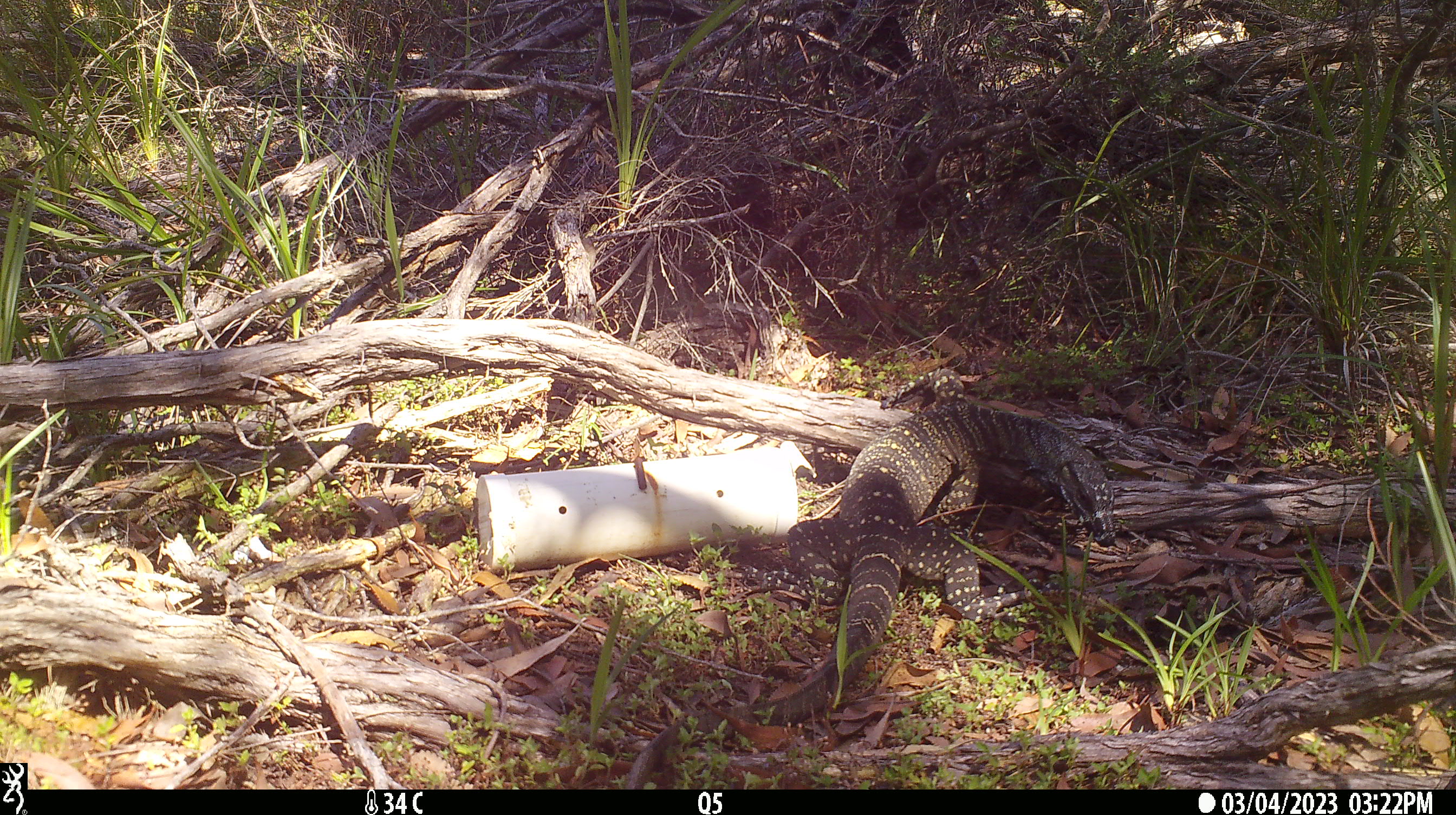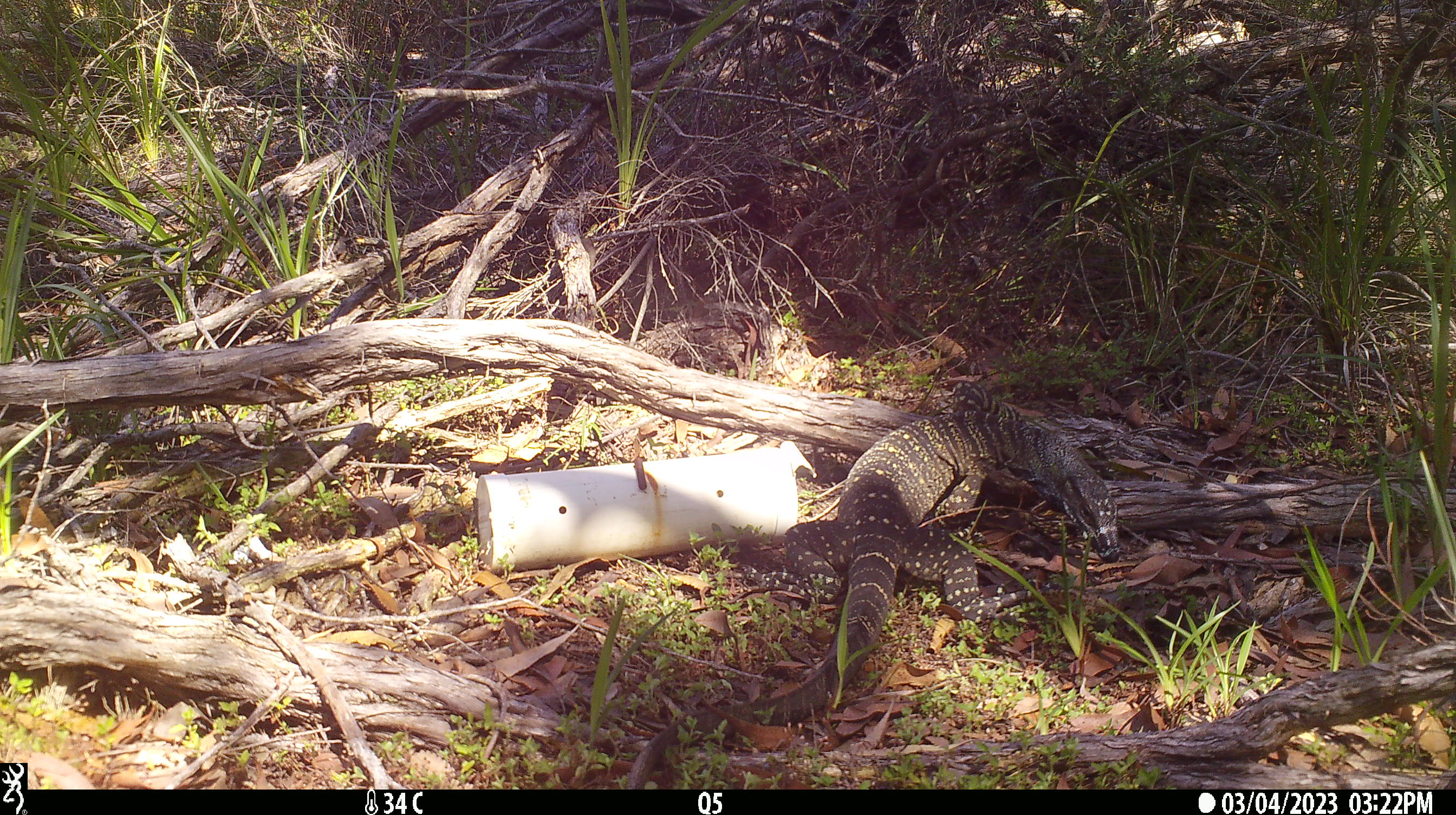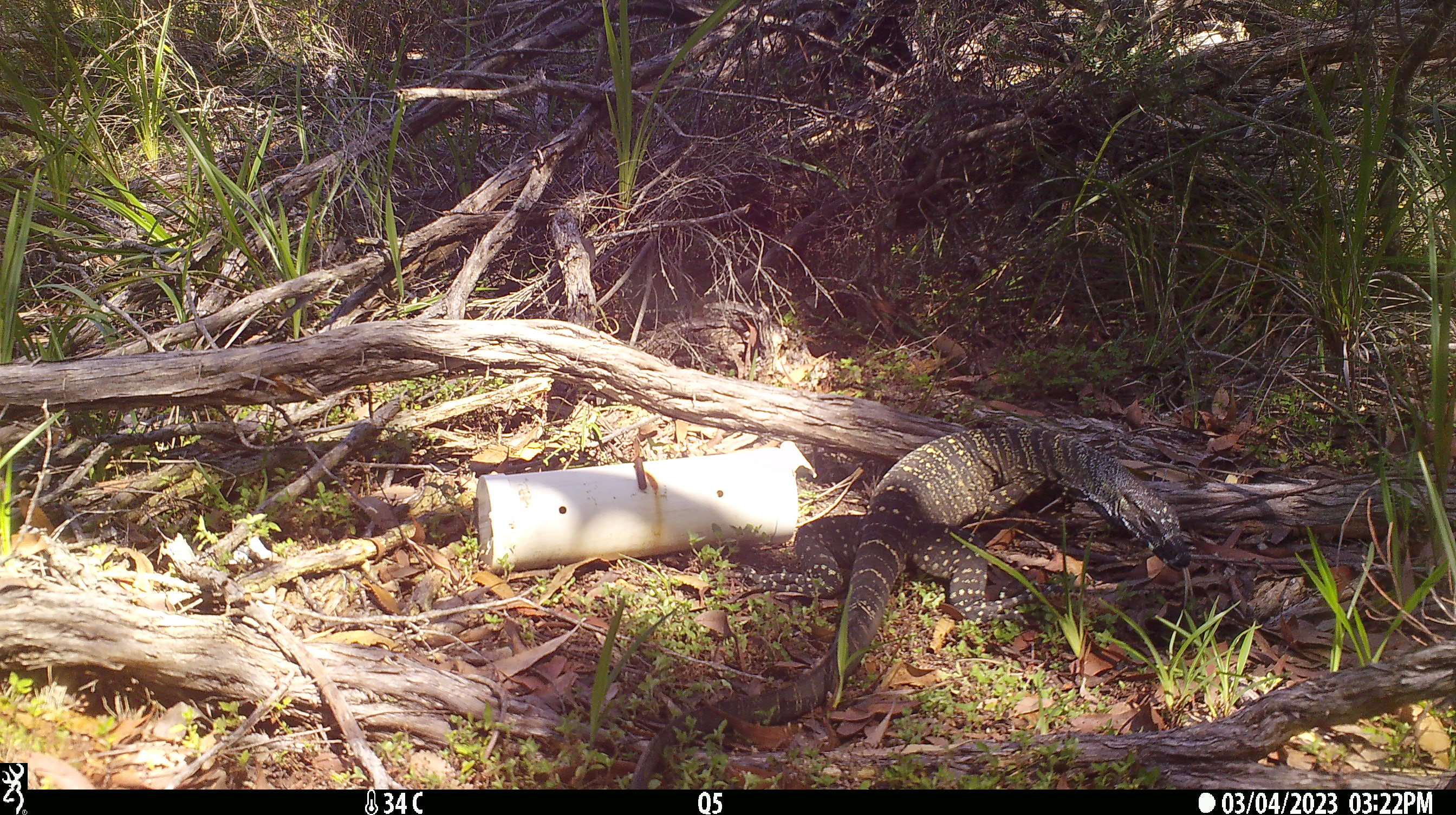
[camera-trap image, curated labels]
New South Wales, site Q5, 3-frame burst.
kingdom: Animalia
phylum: Chordata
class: Reptilia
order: Squamata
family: Varanidae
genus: Varanus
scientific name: Varanus varius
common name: lace monitor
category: goanna